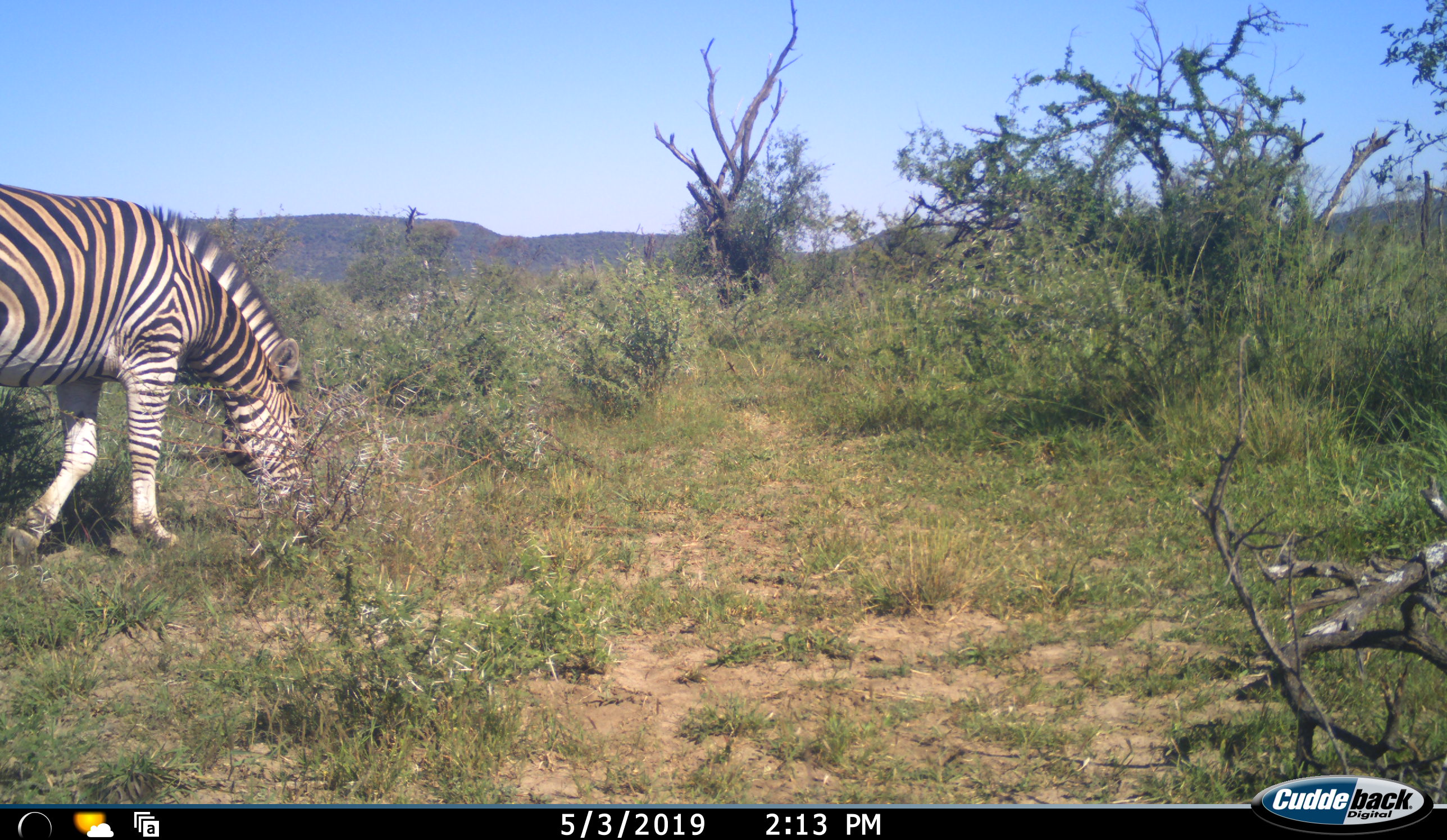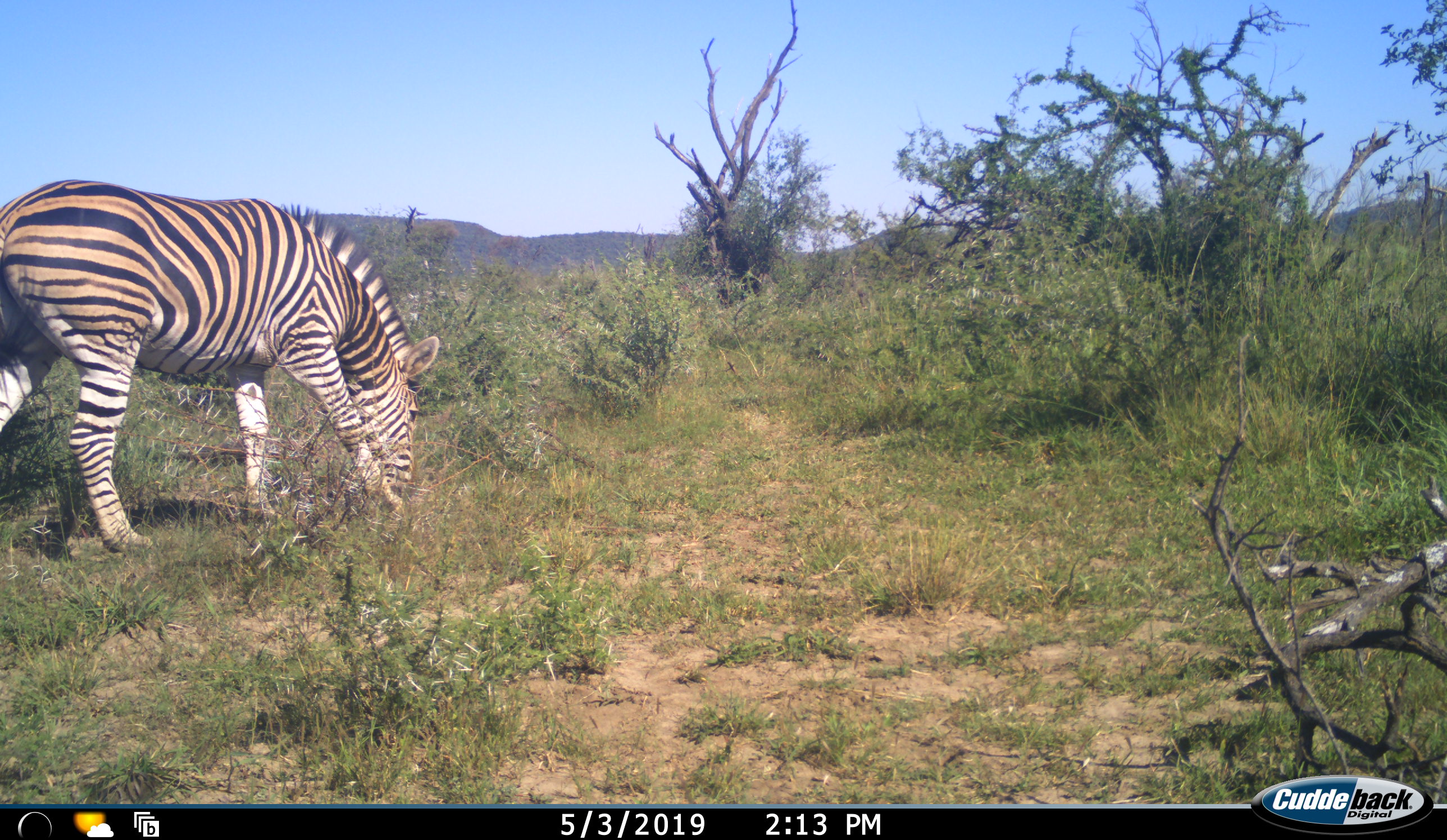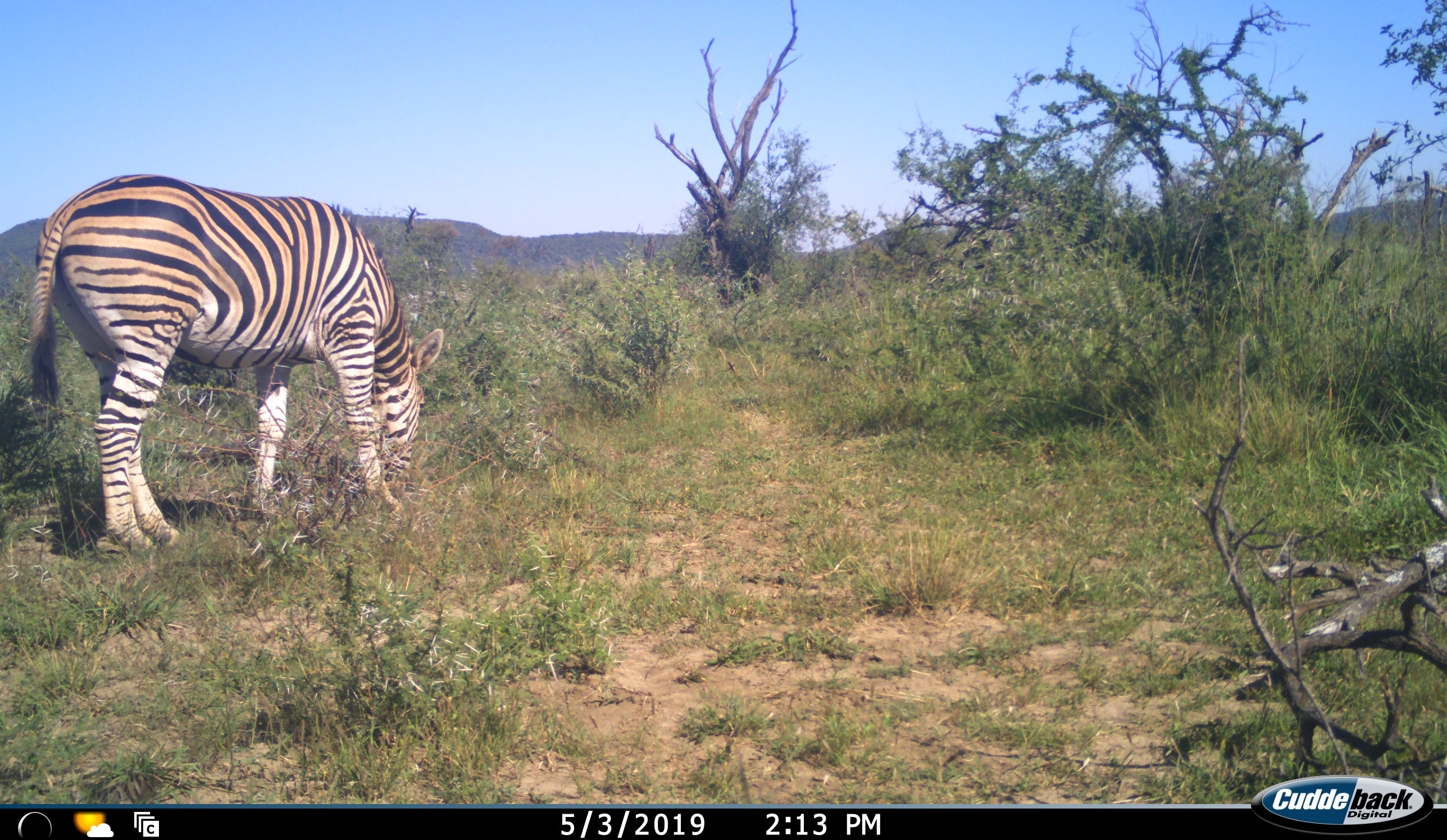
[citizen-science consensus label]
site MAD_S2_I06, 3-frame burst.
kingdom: Animalia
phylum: Chordata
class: Mammalia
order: Perissodactyla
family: Equidae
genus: Equus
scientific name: Equus quagga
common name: plains zebra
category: zebraplains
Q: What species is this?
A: Zebraplains (plains zebra) (Equus quagga).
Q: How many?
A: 1.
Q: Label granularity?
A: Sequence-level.